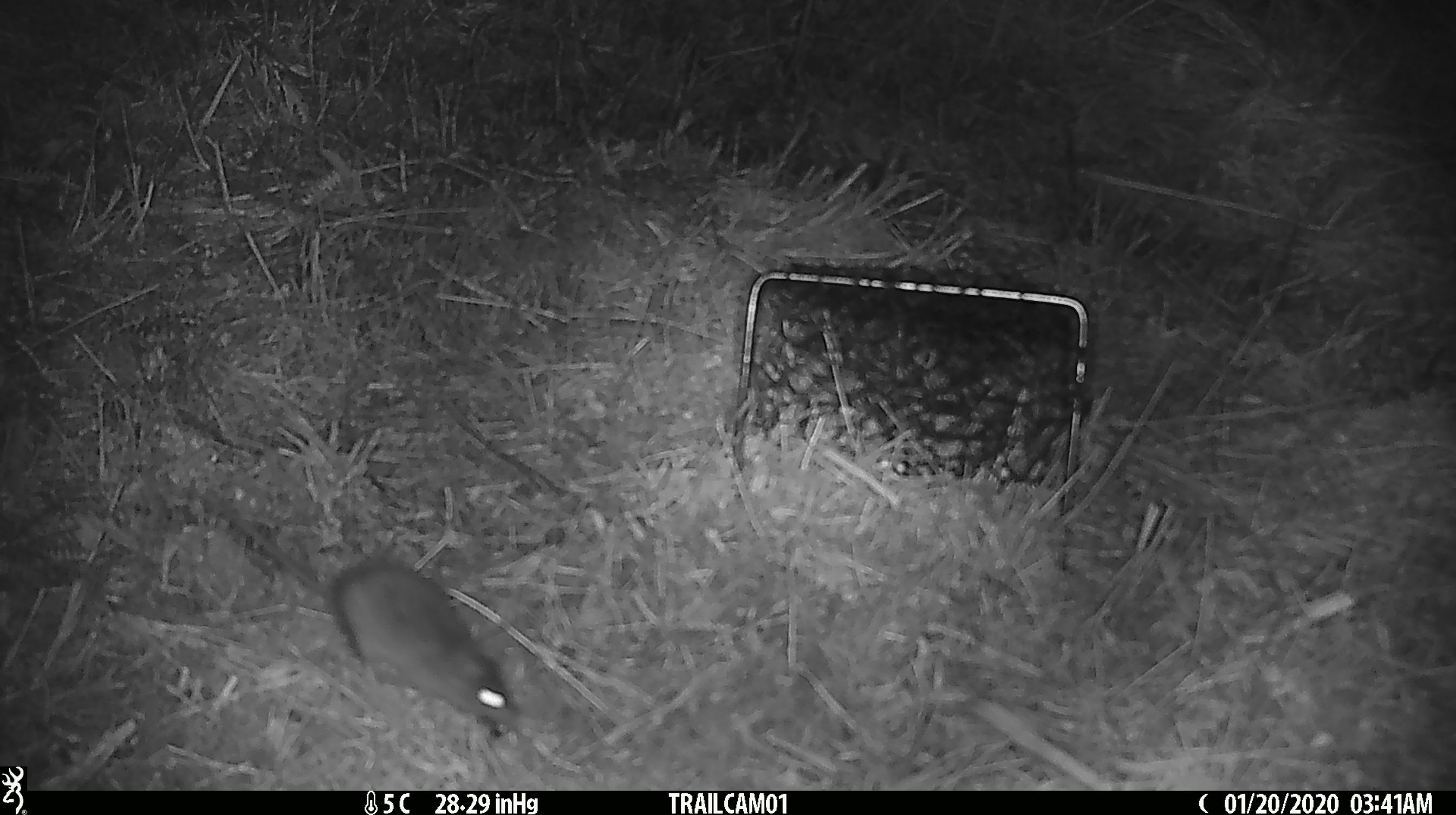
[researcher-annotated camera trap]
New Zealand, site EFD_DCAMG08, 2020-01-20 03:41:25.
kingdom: Animalia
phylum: Chordata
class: Mammalia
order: Rodentia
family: Muridae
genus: Mus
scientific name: Mus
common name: mouse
Mouse (Mus).